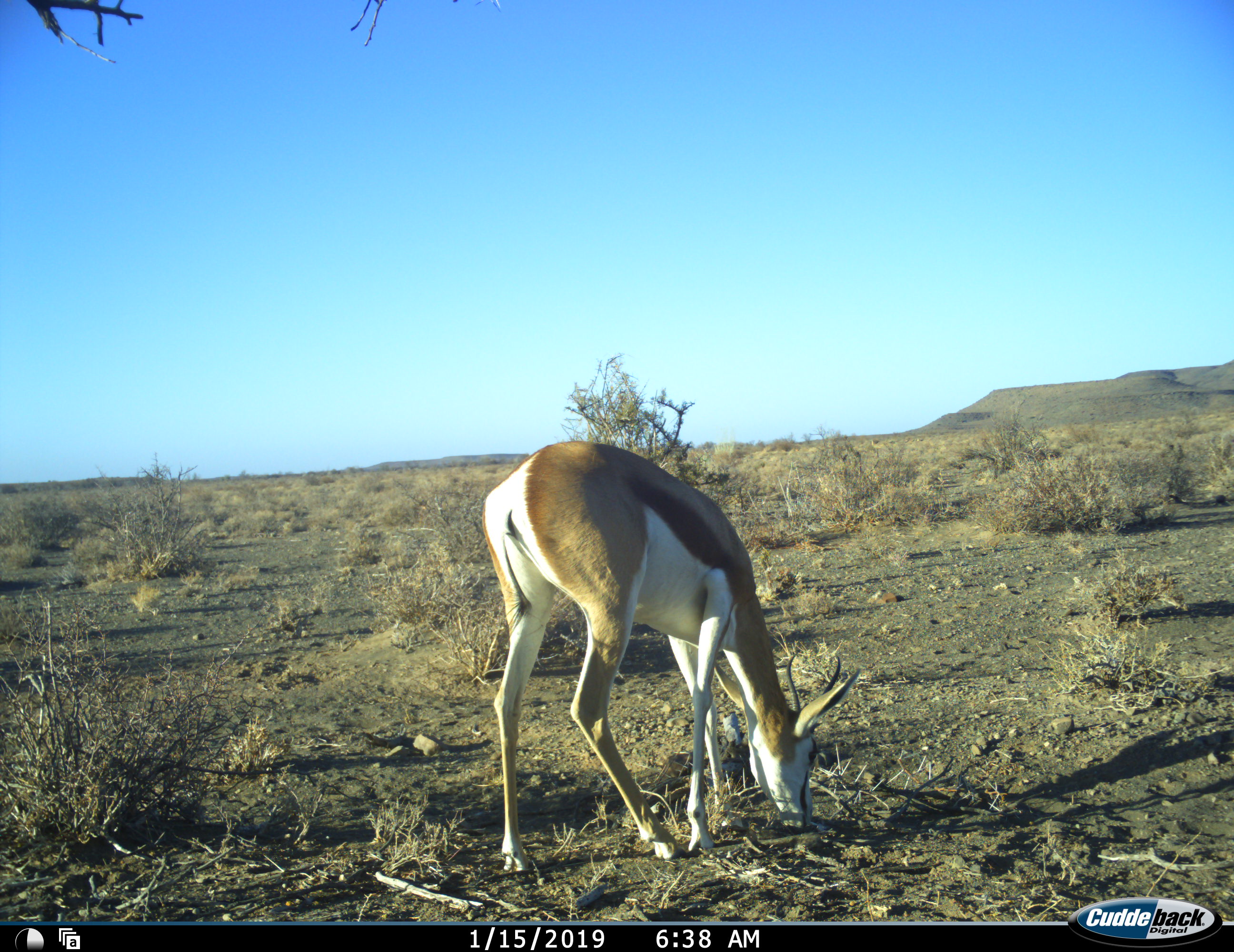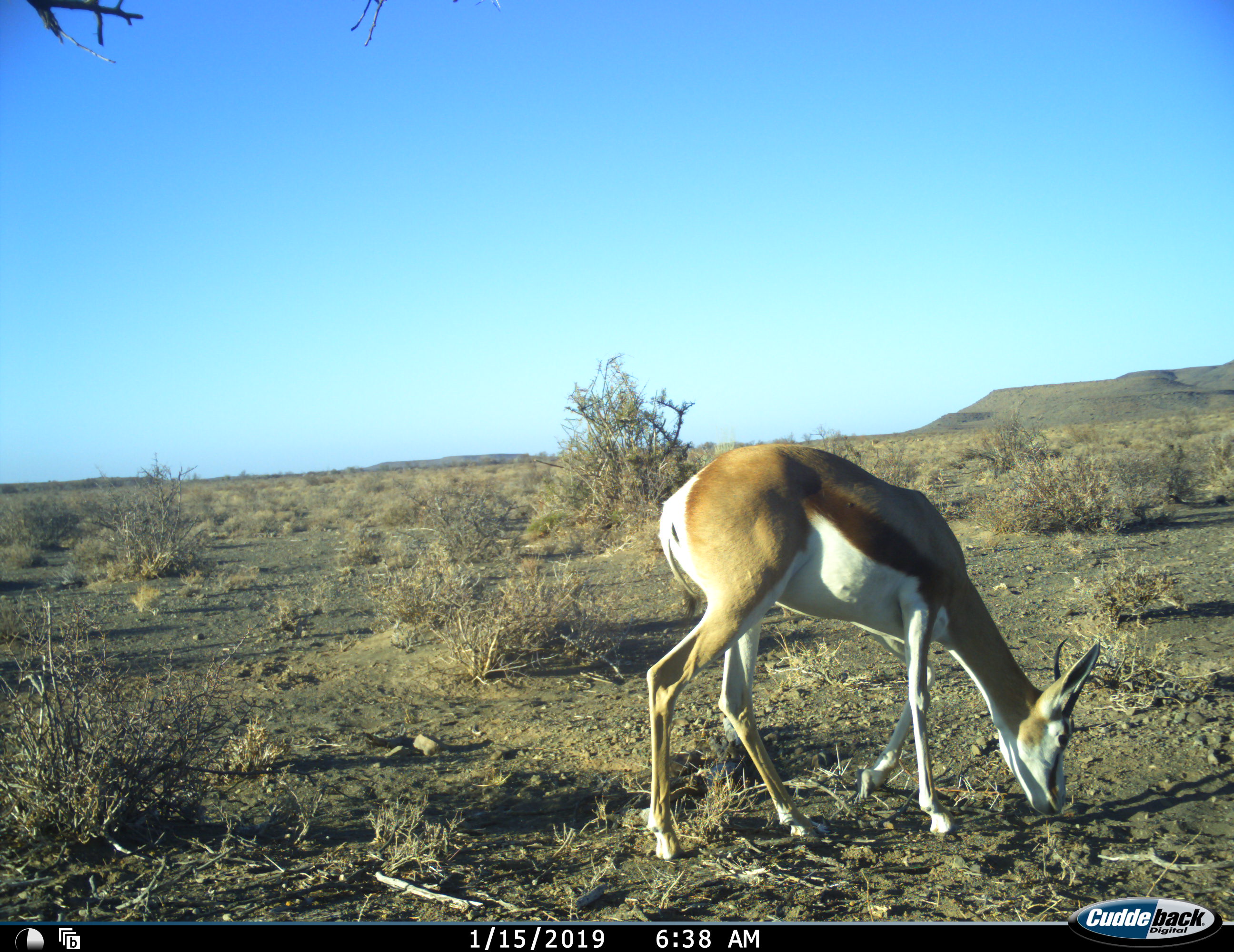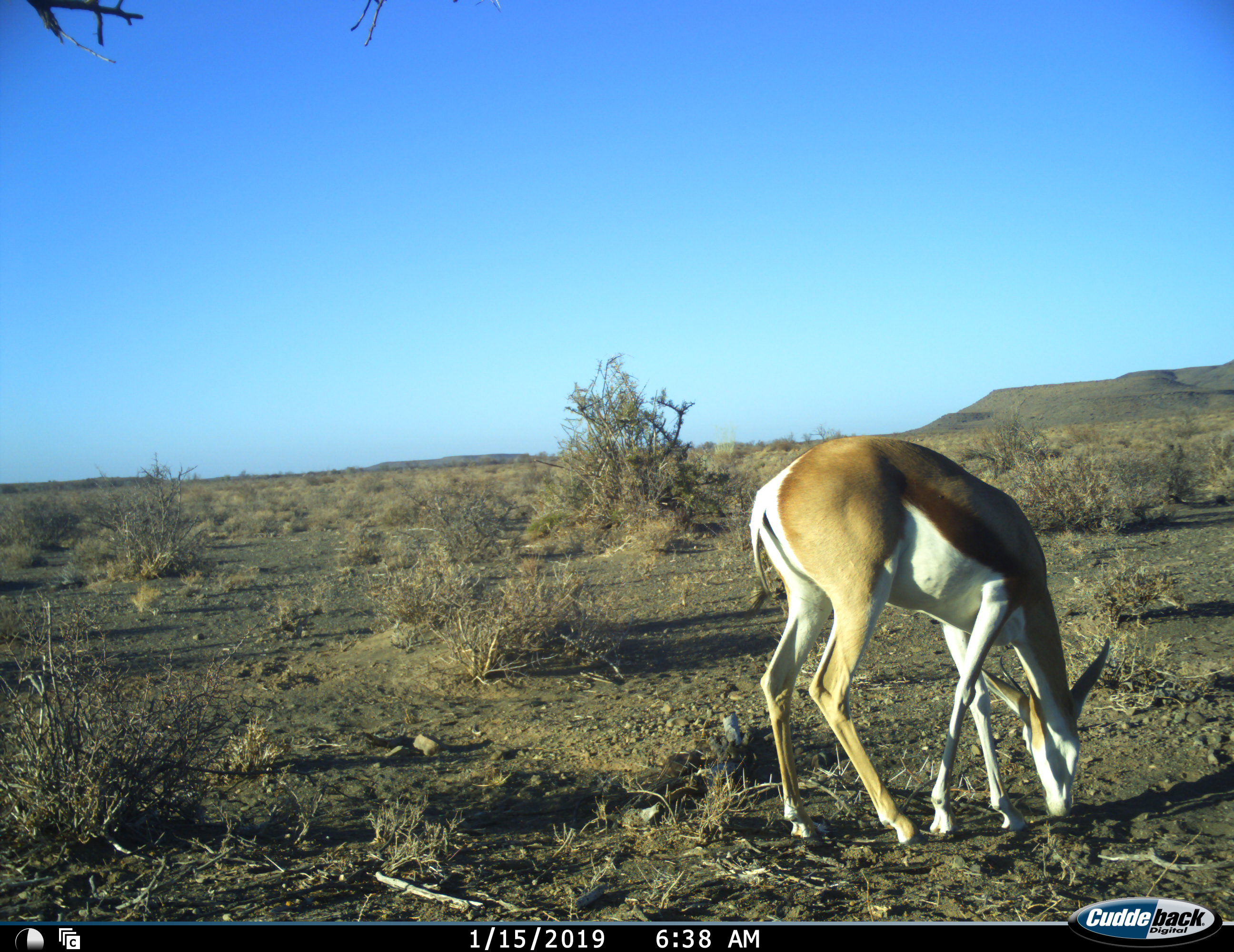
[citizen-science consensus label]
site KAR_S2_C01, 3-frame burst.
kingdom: Animalia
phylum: Chordata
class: Mammalia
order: Artiodactyla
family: Bovidae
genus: Antidorcas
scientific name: Antidorcas marsupialis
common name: springbok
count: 1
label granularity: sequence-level